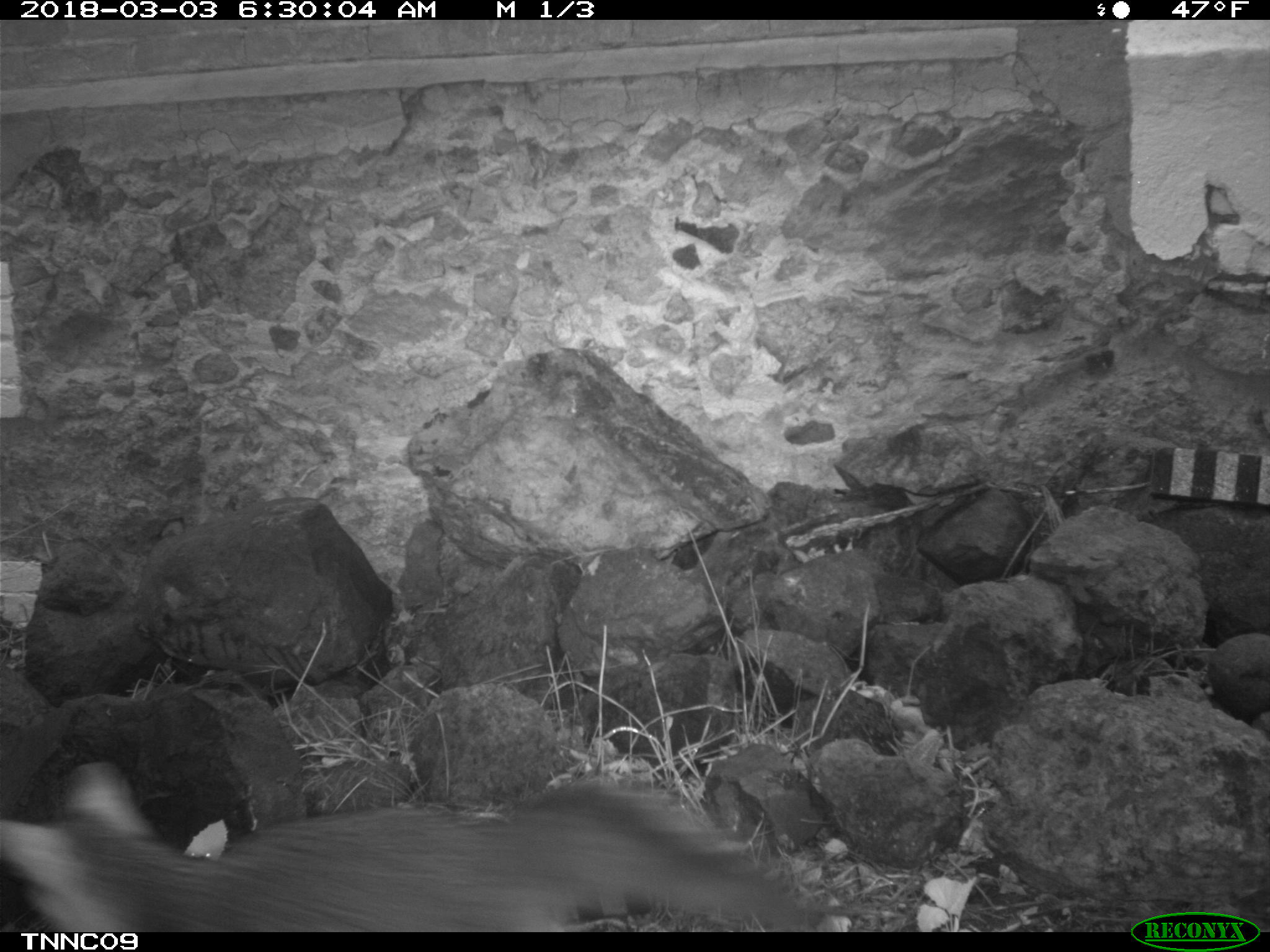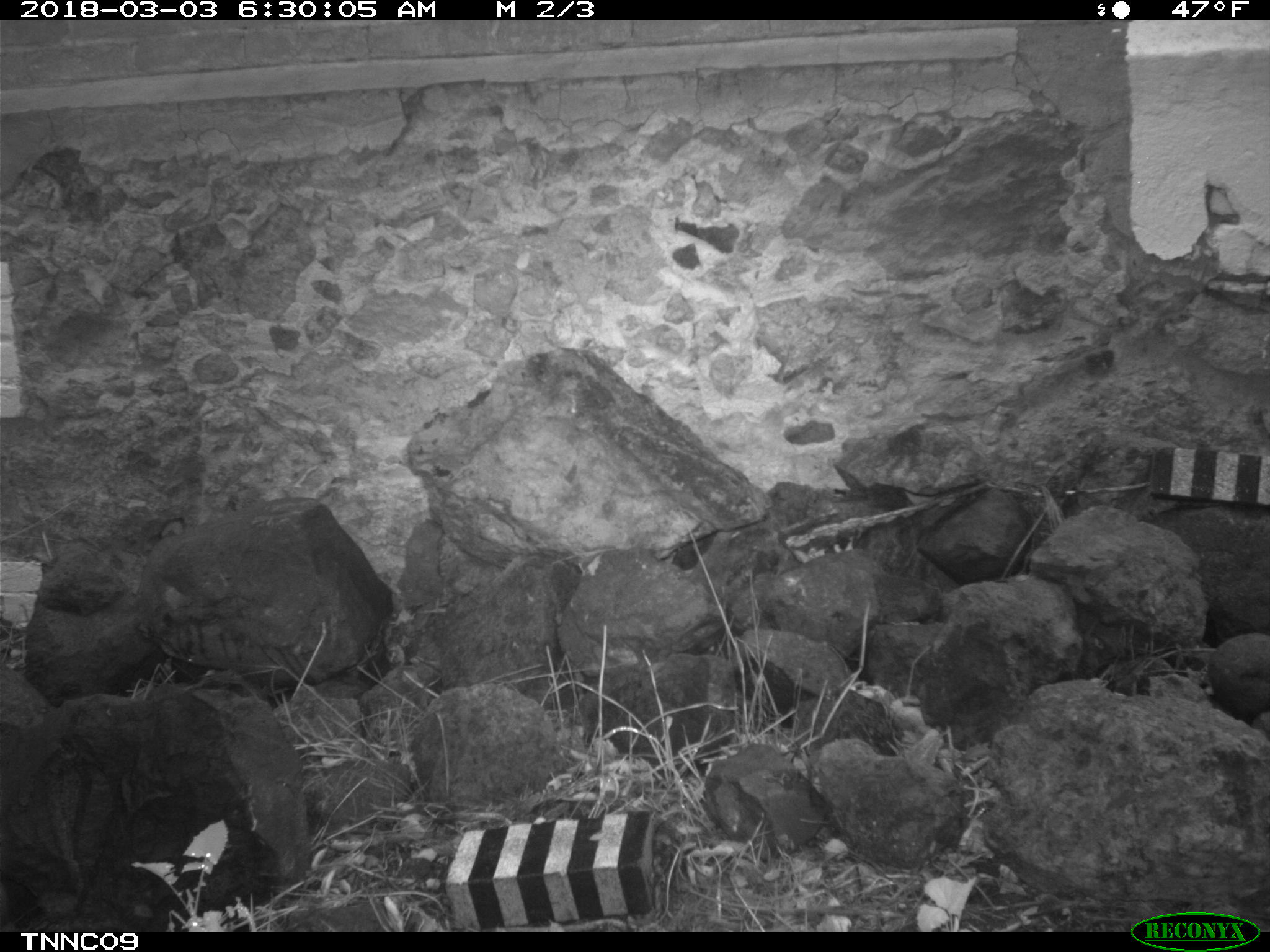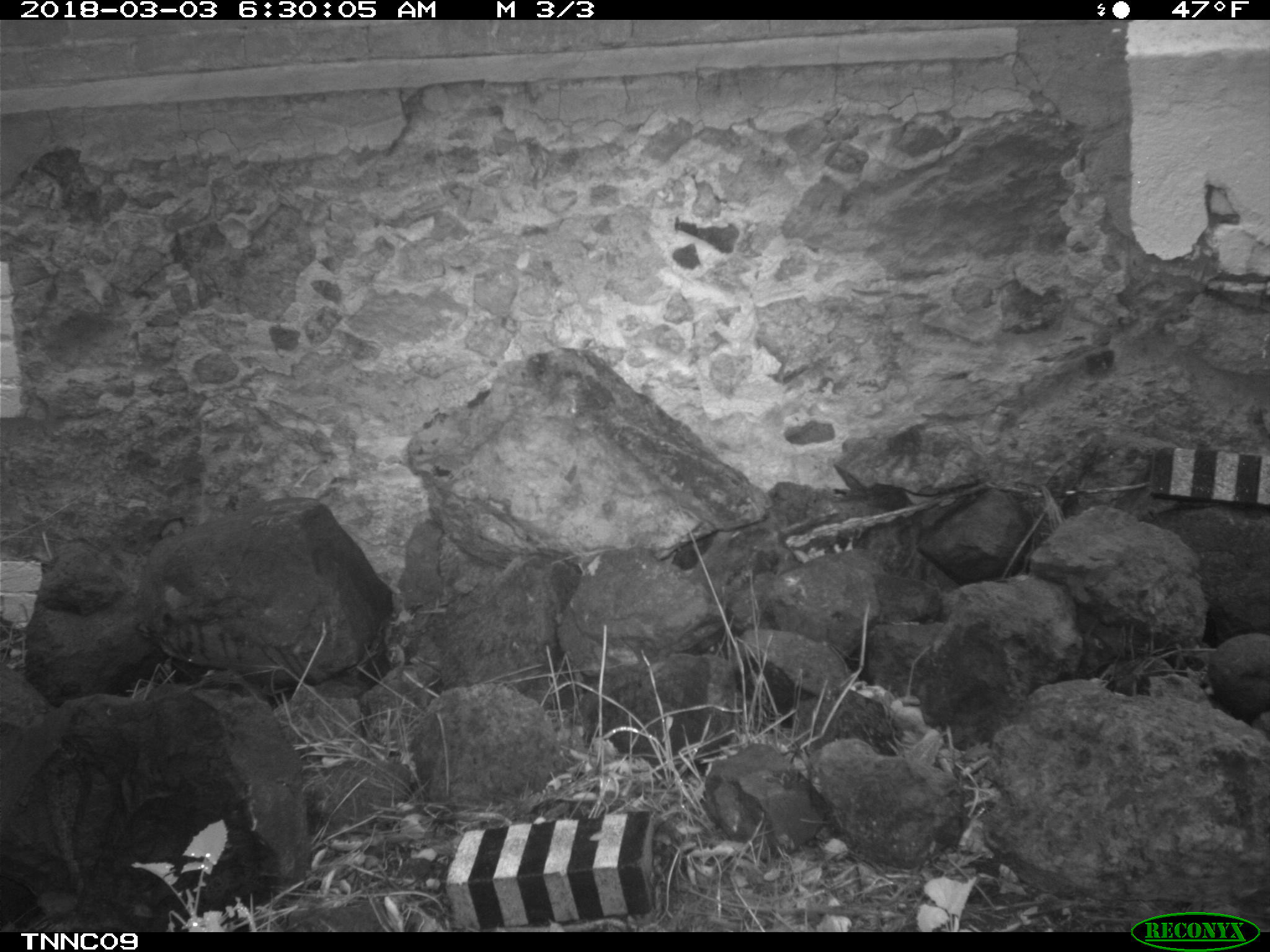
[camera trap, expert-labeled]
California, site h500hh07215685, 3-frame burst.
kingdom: Animalia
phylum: Chordata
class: Mammalia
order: Carnivora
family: Canidae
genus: Urocyon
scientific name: Urocyon littoralis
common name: island fox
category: fox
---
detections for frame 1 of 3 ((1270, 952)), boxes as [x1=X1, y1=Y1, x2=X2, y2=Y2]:
fox: [x1=0, y1=760, x2=838, y2=932]